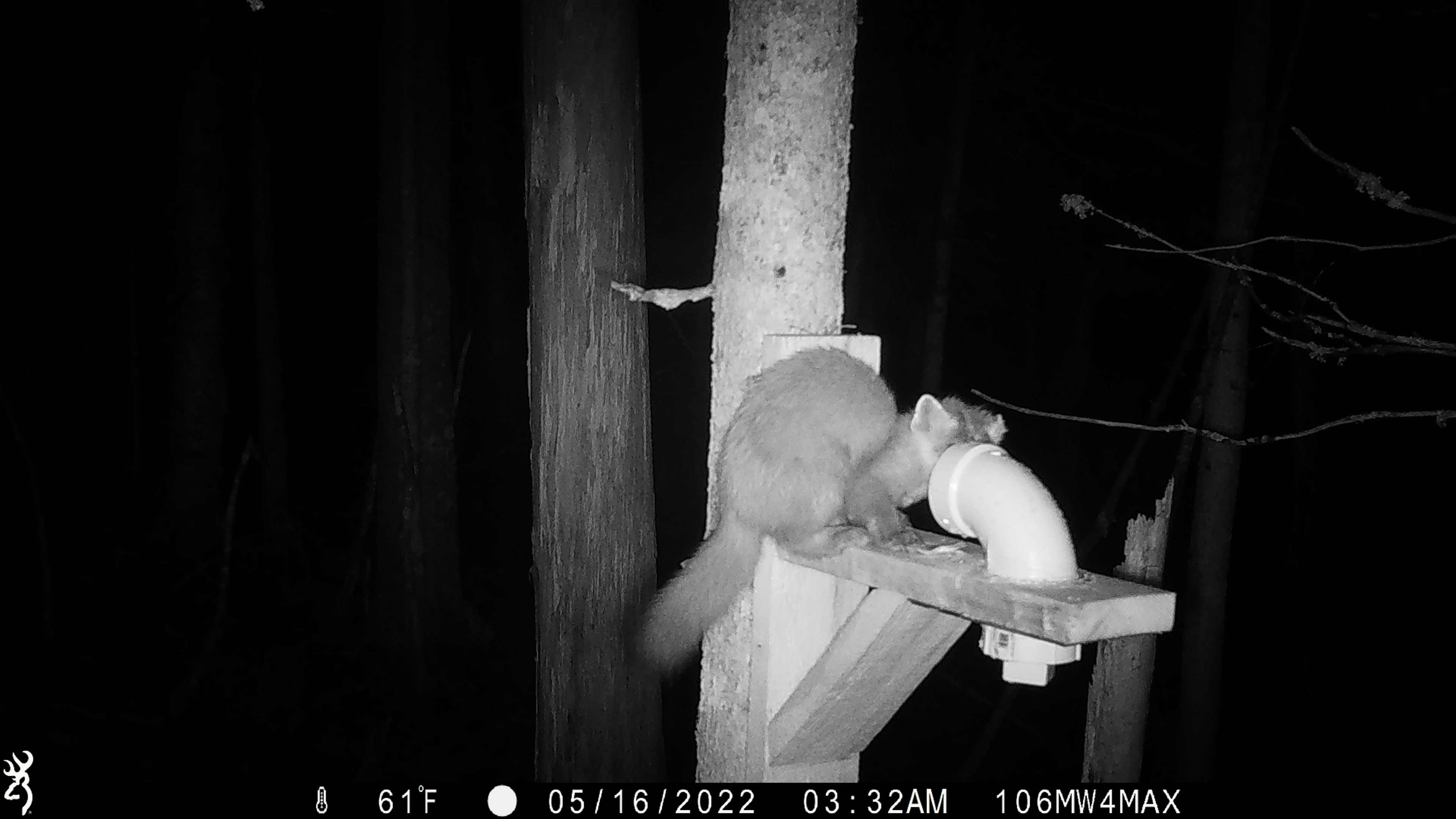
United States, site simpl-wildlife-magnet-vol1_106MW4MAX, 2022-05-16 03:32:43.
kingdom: Animalia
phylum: Chordata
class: Mammalia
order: Carnivora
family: Mustelidae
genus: Martes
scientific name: Martes americana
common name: american marten